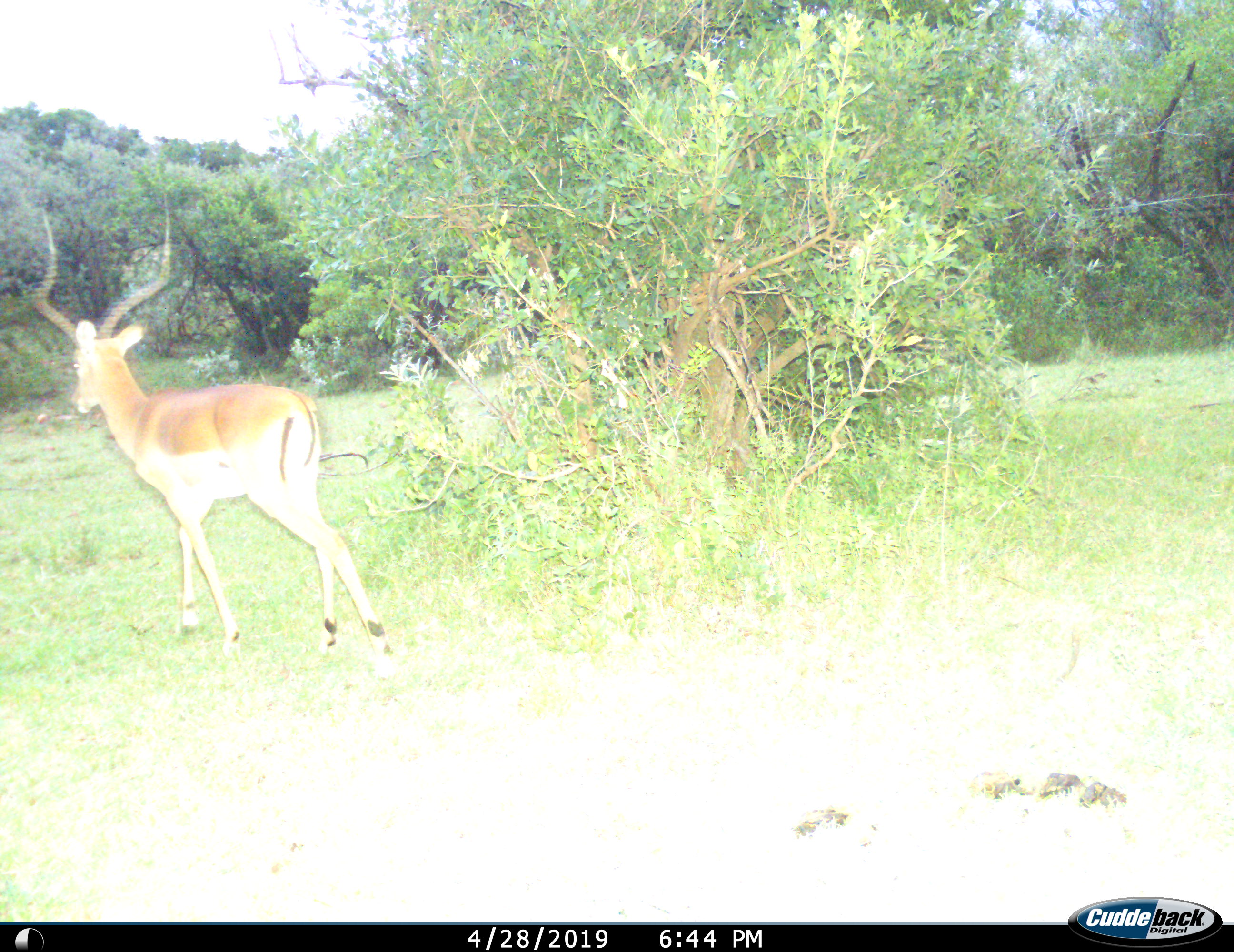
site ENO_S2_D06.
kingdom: Animalia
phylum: Chordata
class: Mammalia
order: Artiodactyla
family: Bovidae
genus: Aepyceros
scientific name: Aepyceros melampus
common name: impala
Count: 1.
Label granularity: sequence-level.